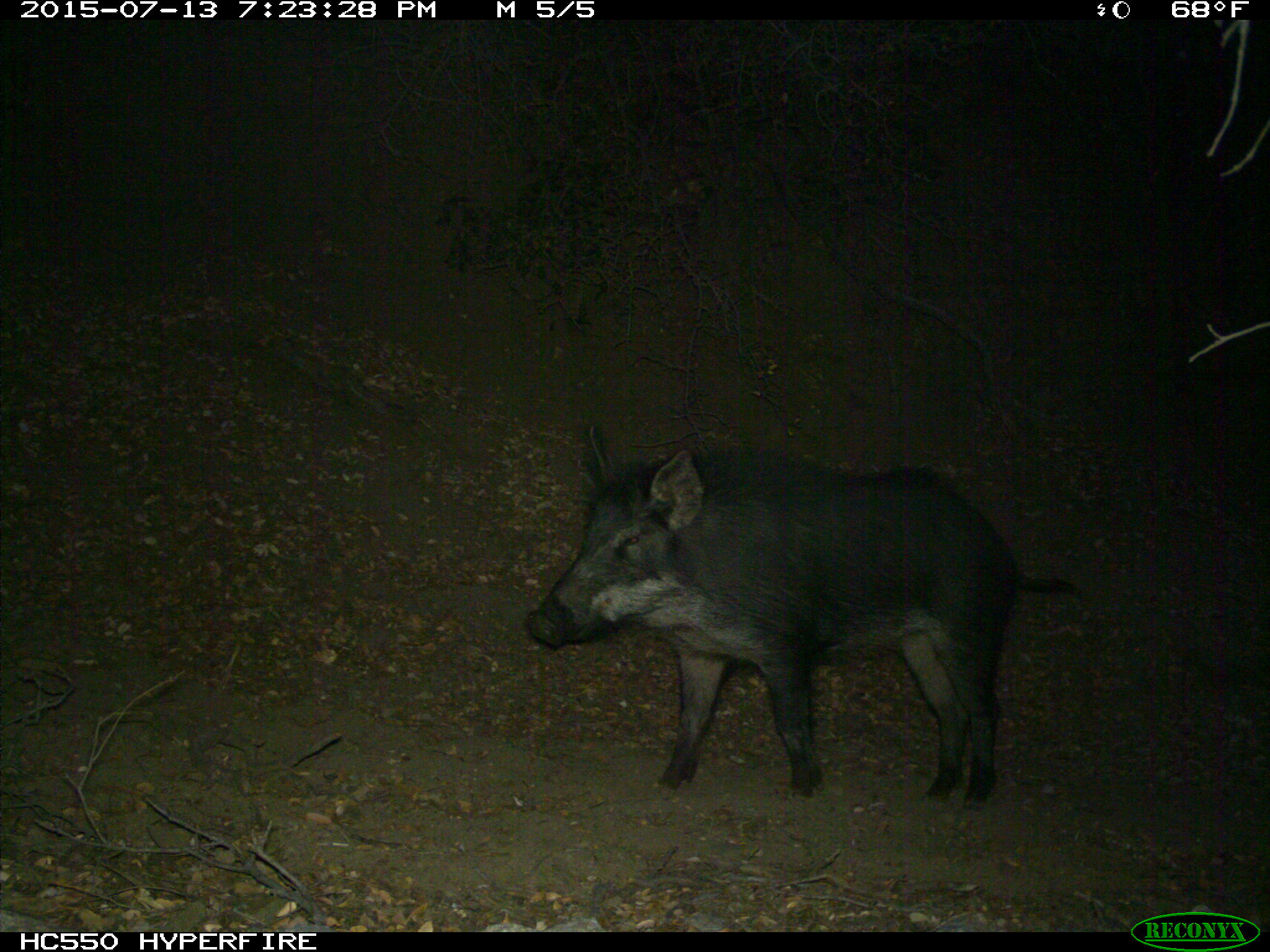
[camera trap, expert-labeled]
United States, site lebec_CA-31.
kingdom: Animalia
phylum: Chordata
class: Mammalia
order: Artiodactyla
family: Suidae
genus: Sus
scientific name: Sus scrofa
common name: wild boar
Sus scrofa (wild boar).